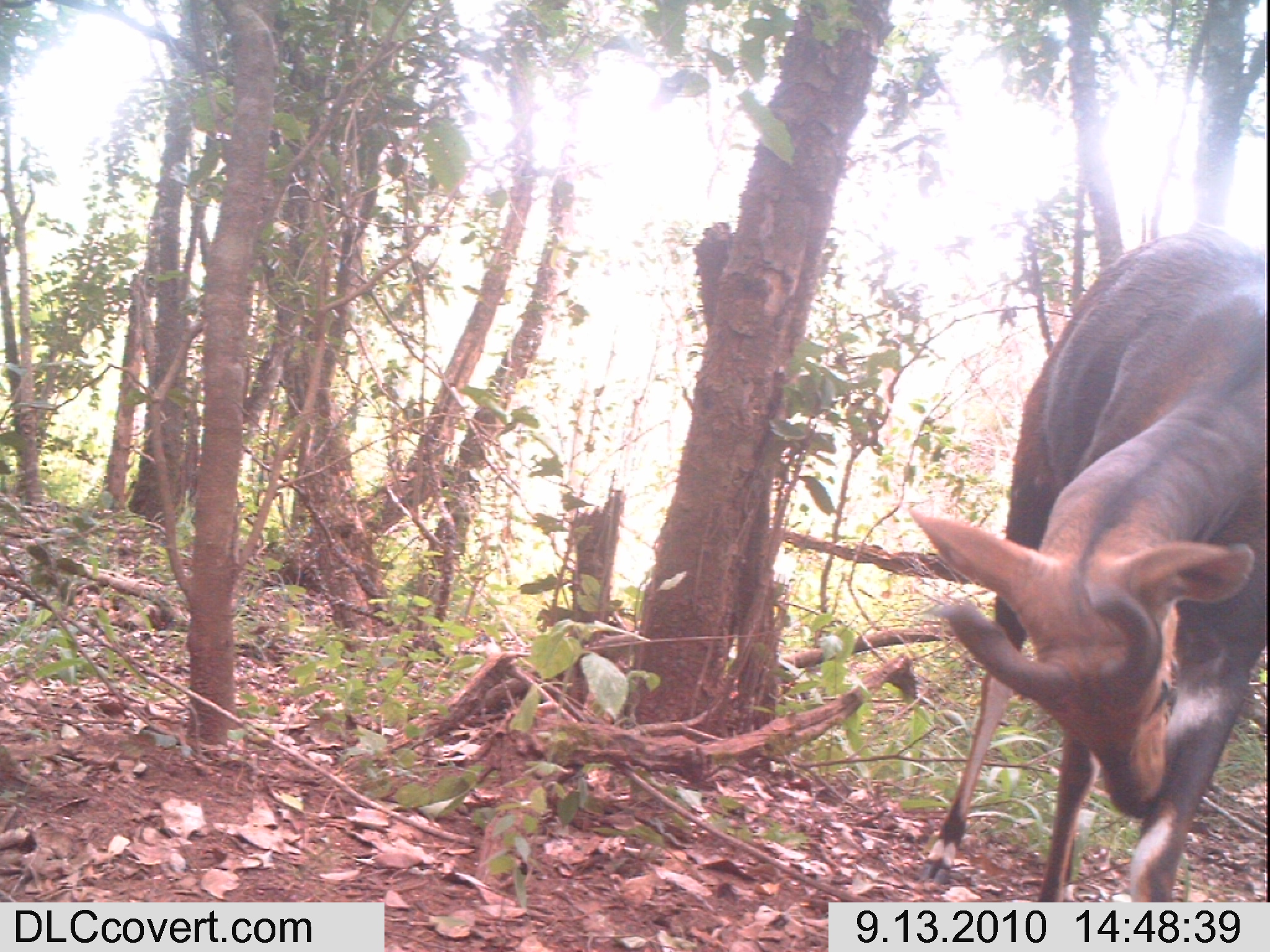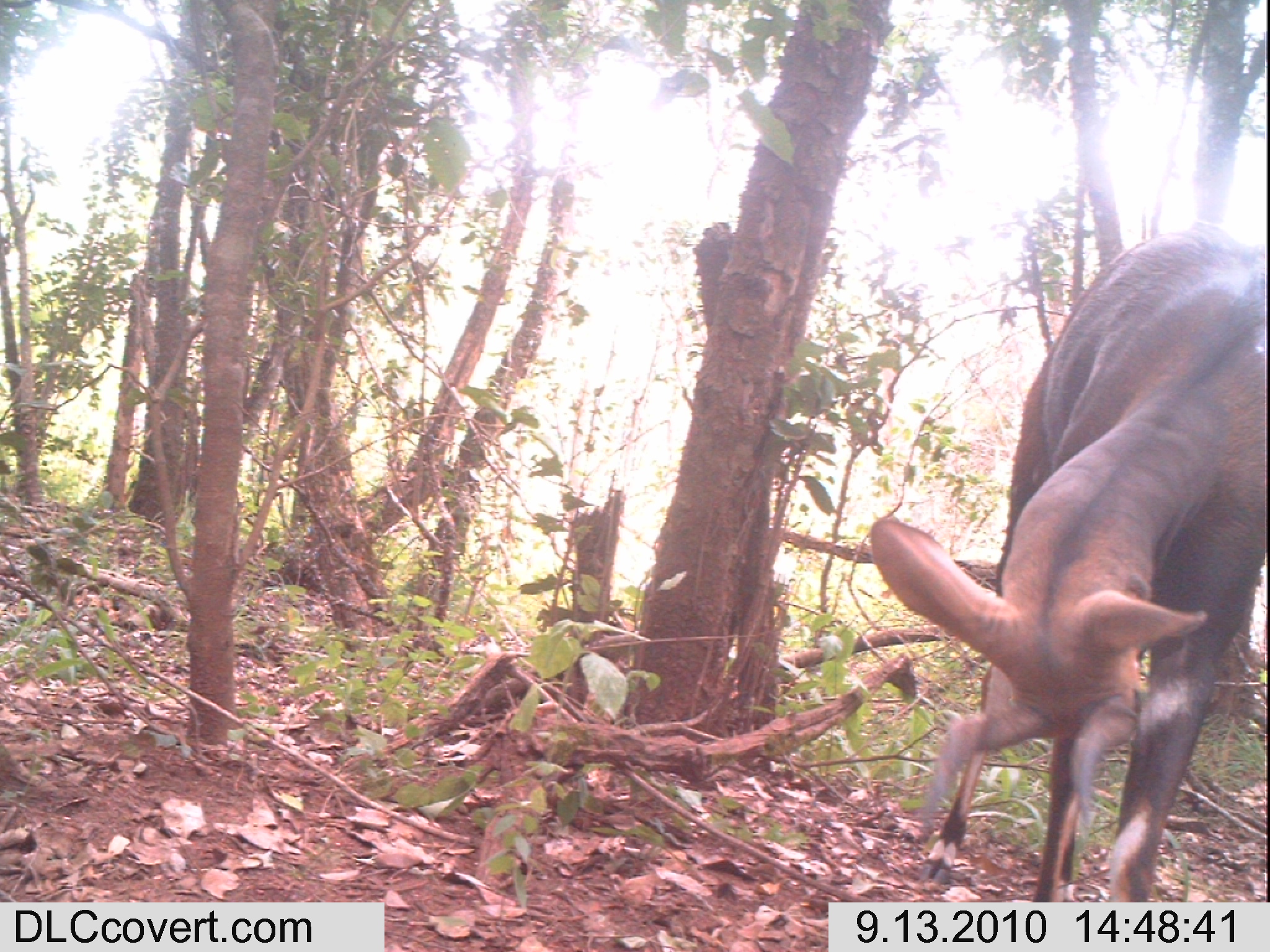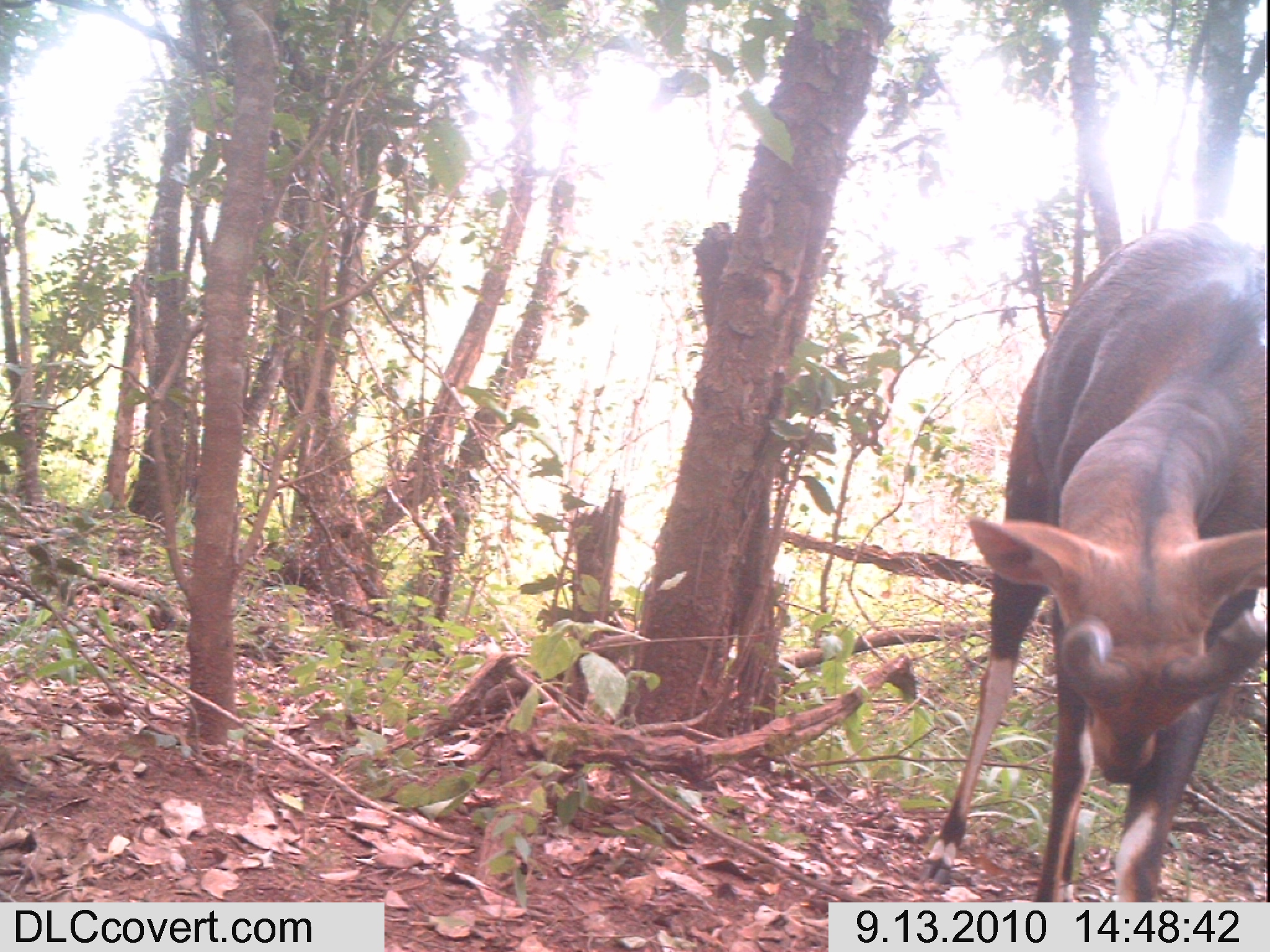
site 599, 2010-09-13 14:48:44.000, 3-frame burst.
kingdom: Animalia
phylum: Chordata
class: Mammalia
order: Artiodactyla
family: Bovidae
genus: Tragelaphus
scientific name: Tragelaphus scriptus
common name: bushbuck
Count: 1.